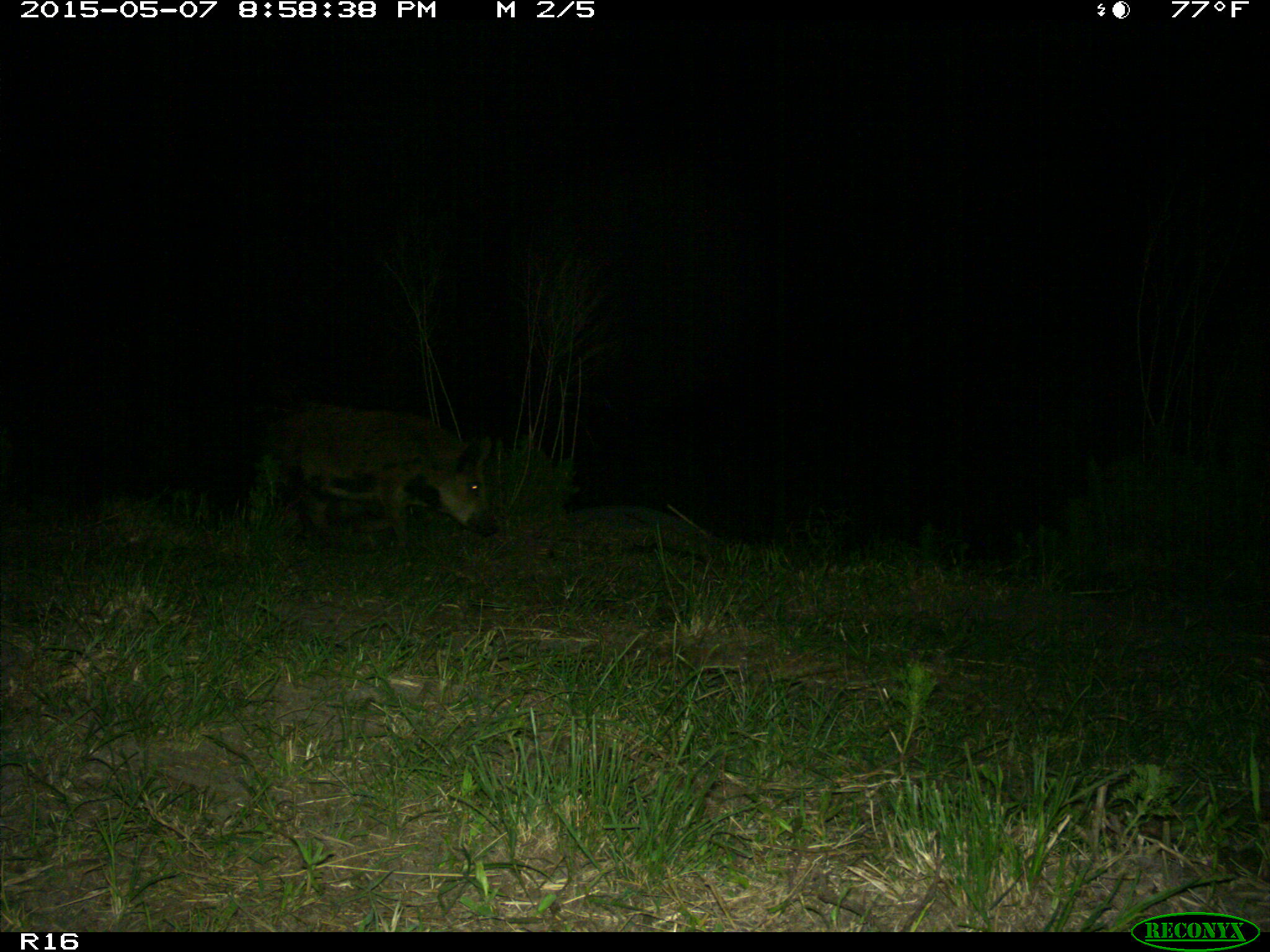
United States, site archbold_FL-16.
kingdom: Animalia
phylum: Chordata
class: Mammalia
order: Artiodactyla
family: Suidae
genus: Sus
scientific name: Sus scrofa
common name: wild boar